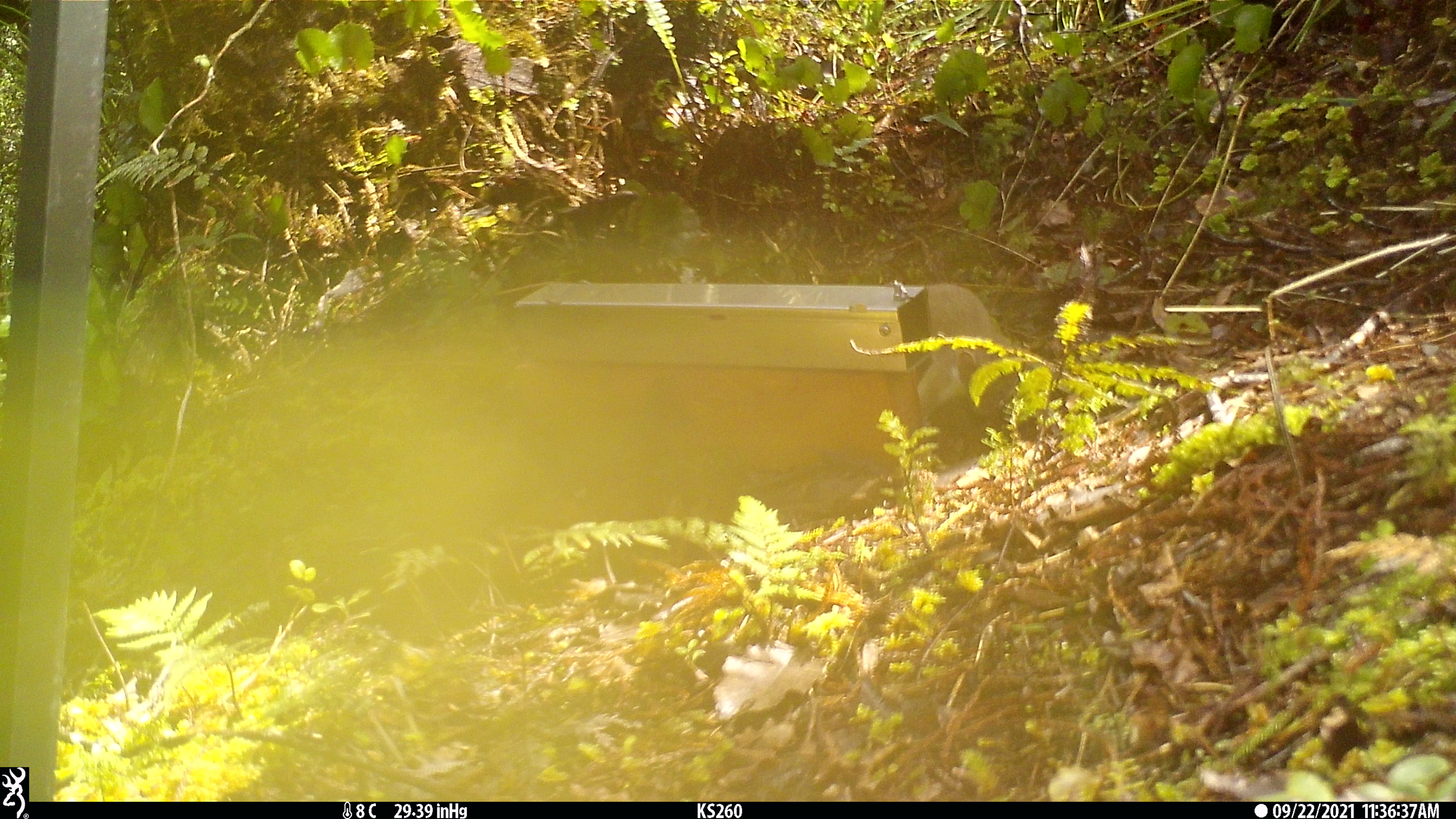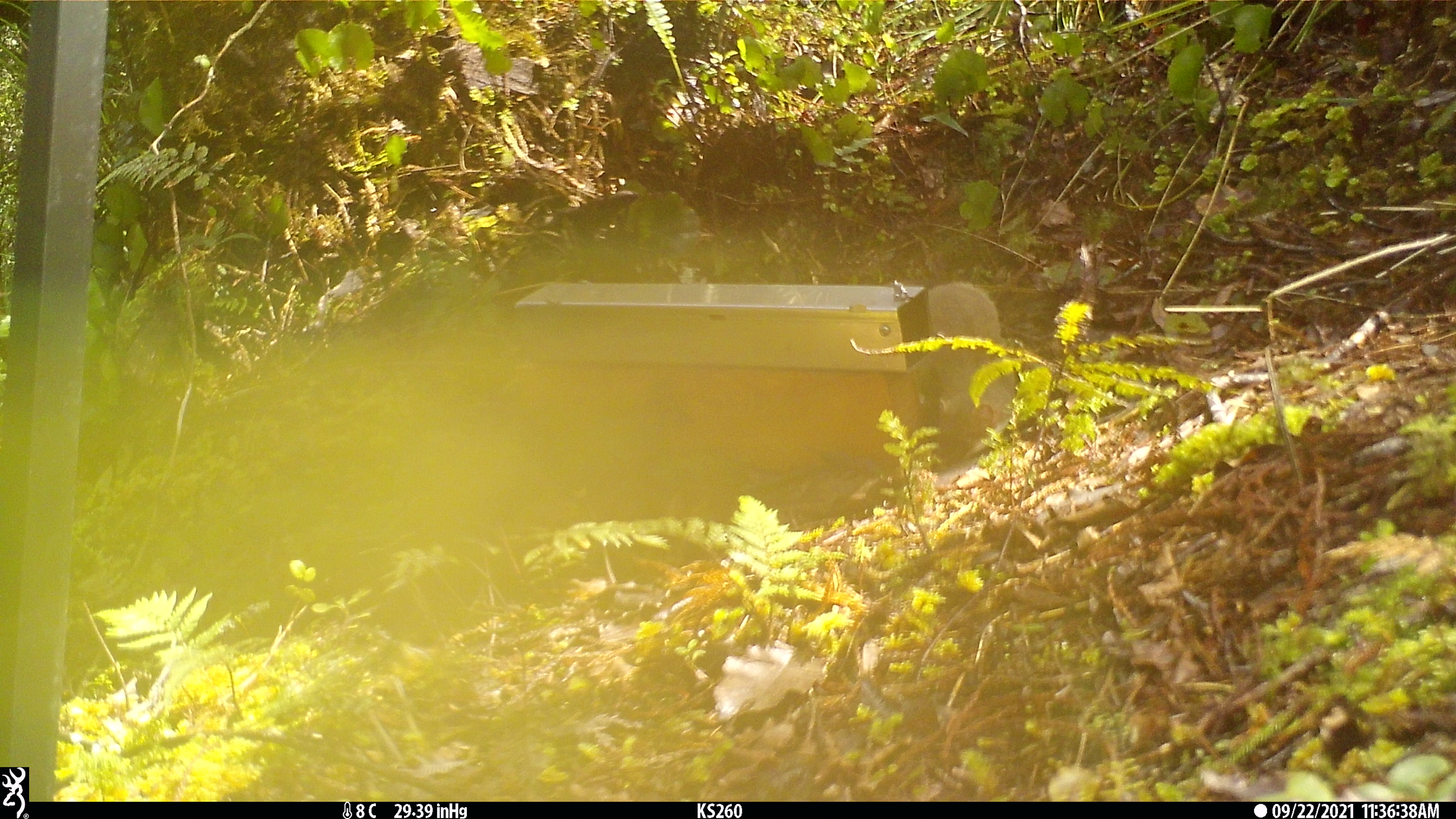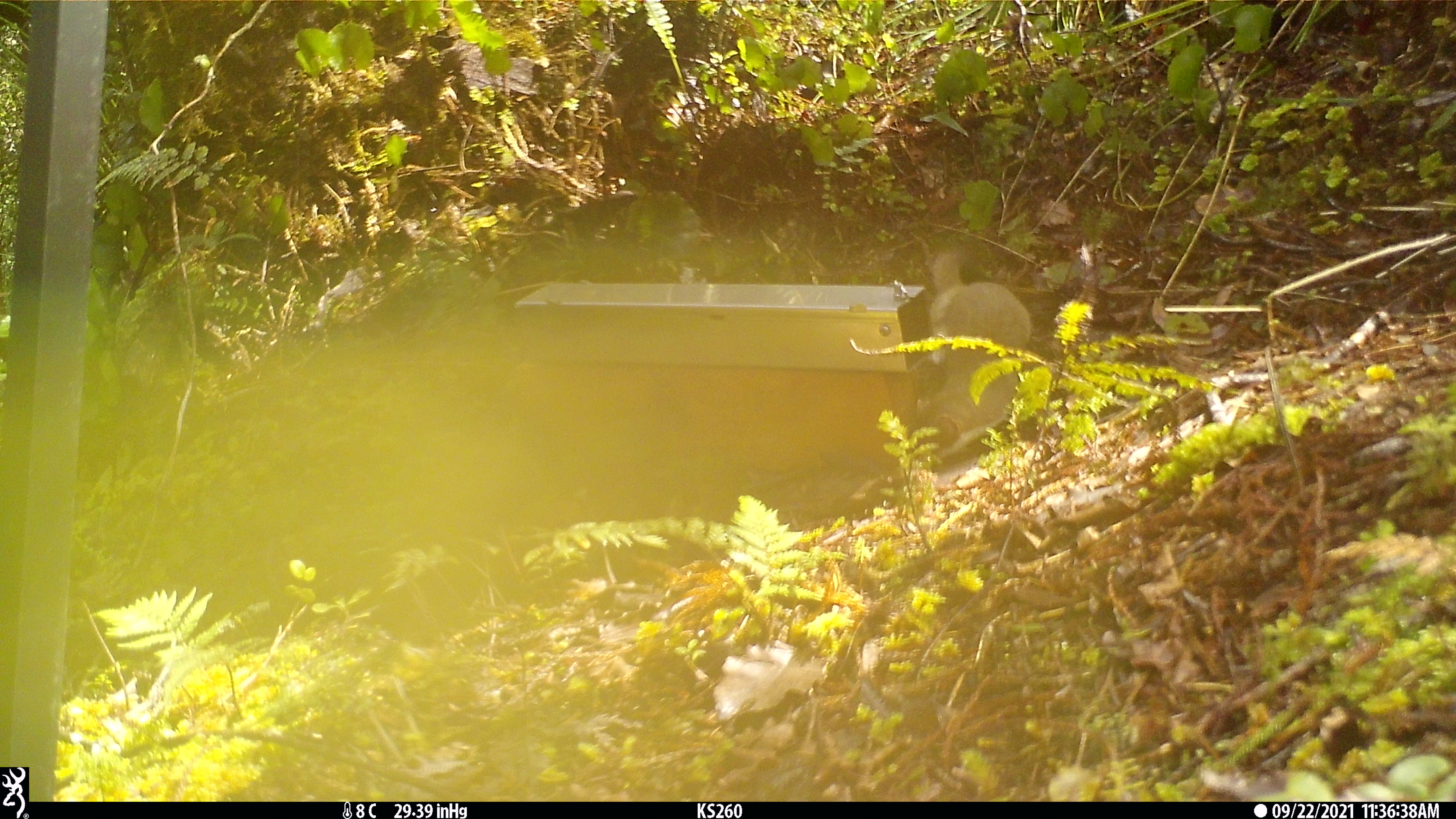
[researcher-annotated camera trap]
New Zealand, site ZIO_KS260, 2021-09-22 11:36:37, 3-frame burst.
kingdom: Animalia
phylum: Chordata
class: Mammalia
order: Carnivora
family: Mustelidae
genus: Mustela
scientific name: Mustela erminea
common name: stoat